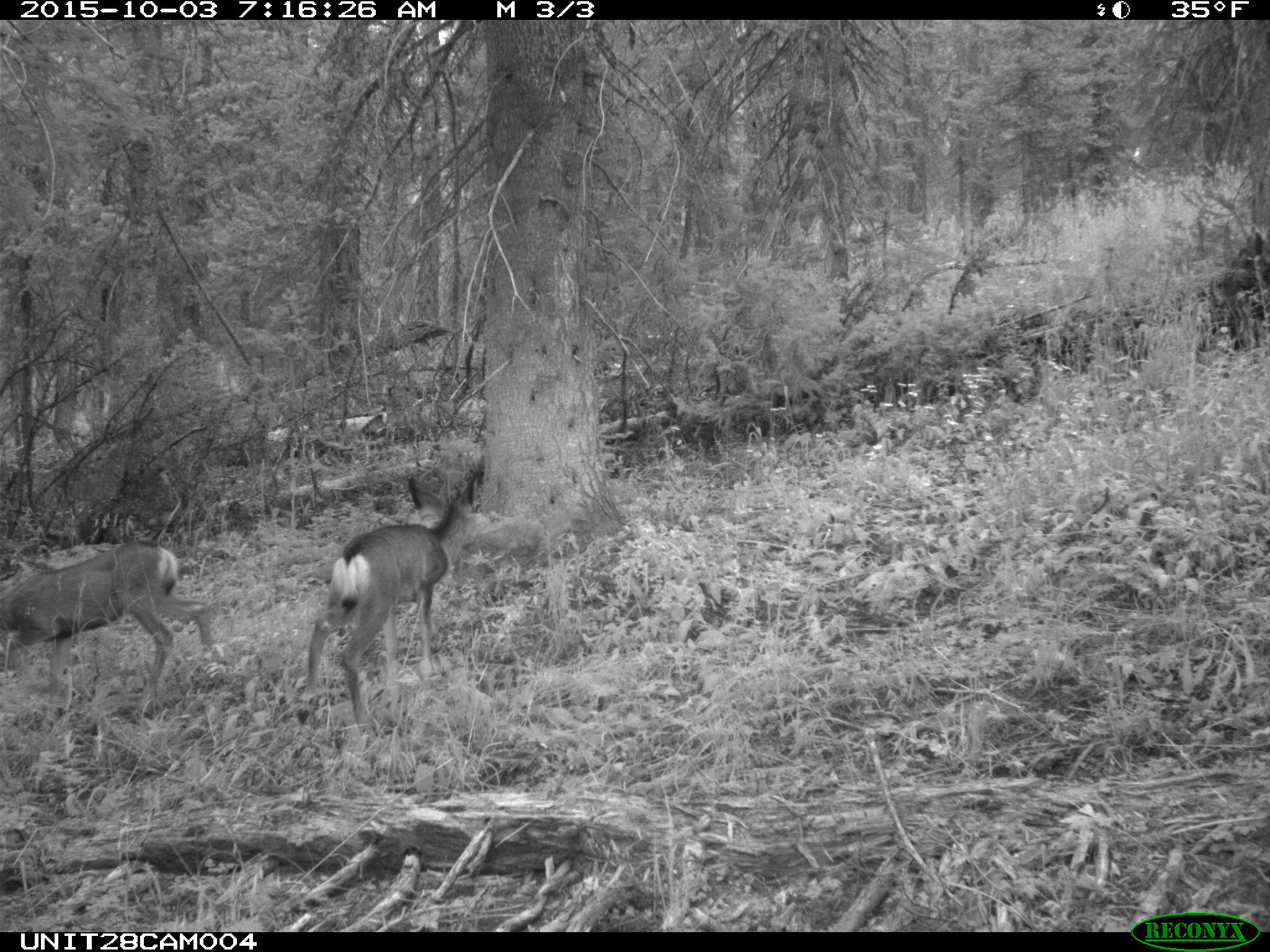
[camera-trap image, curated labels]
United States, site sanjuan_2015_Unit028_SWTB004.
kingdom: Animalia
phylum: Chordata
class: Mammalia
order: Artiodactyla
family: Cervidae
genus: Odocoileus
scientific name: Odocoileus hemionus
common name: mule deer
Odocoileus hemionus (mule deer).